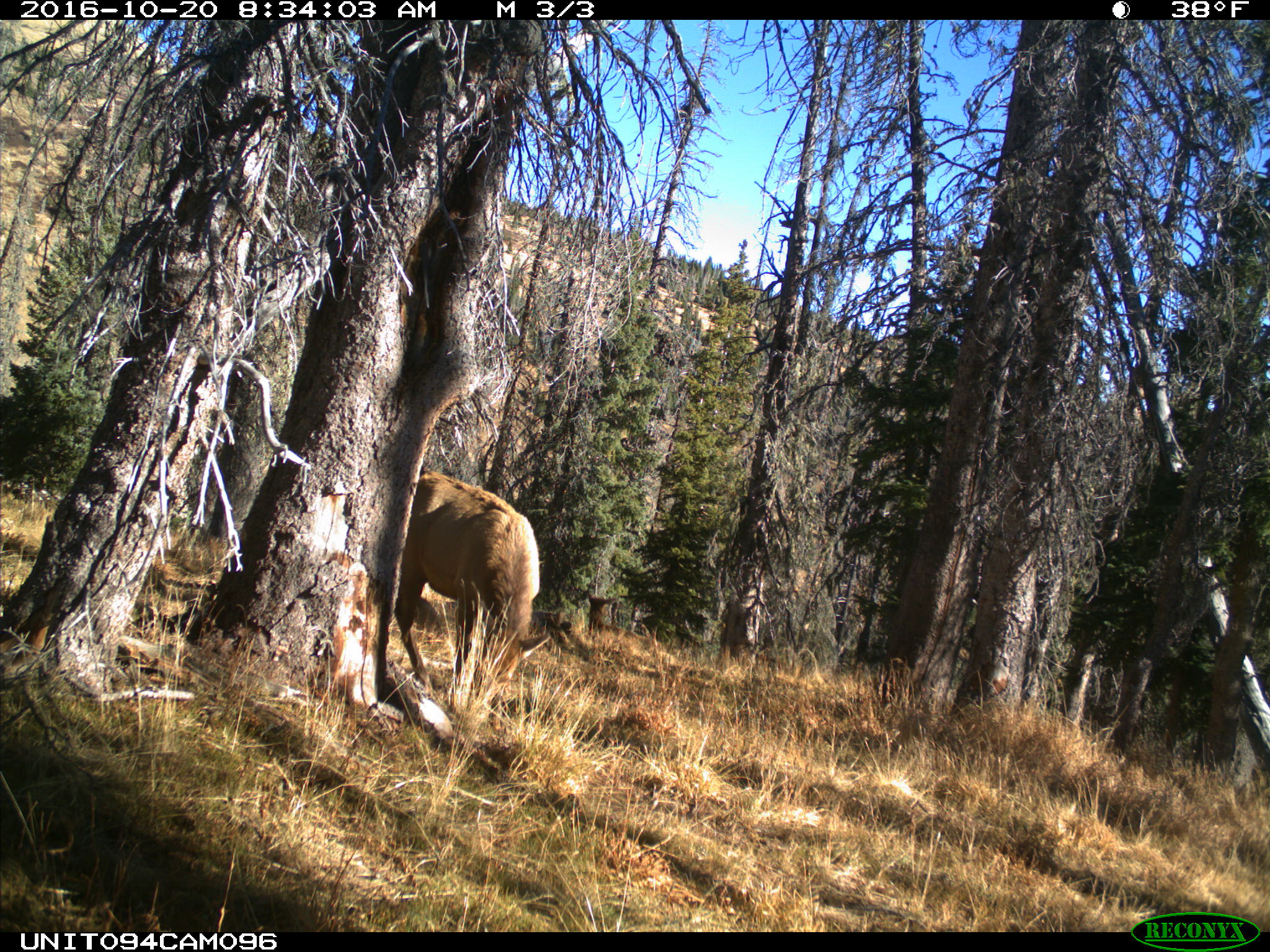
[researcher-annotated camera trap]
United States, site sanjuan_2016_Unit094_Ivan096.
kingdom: Animalia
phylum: Chordata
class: Mammalia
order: Artiodactyla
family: Cervidae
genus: Cervus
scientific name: Cervus elaphus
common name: red deer